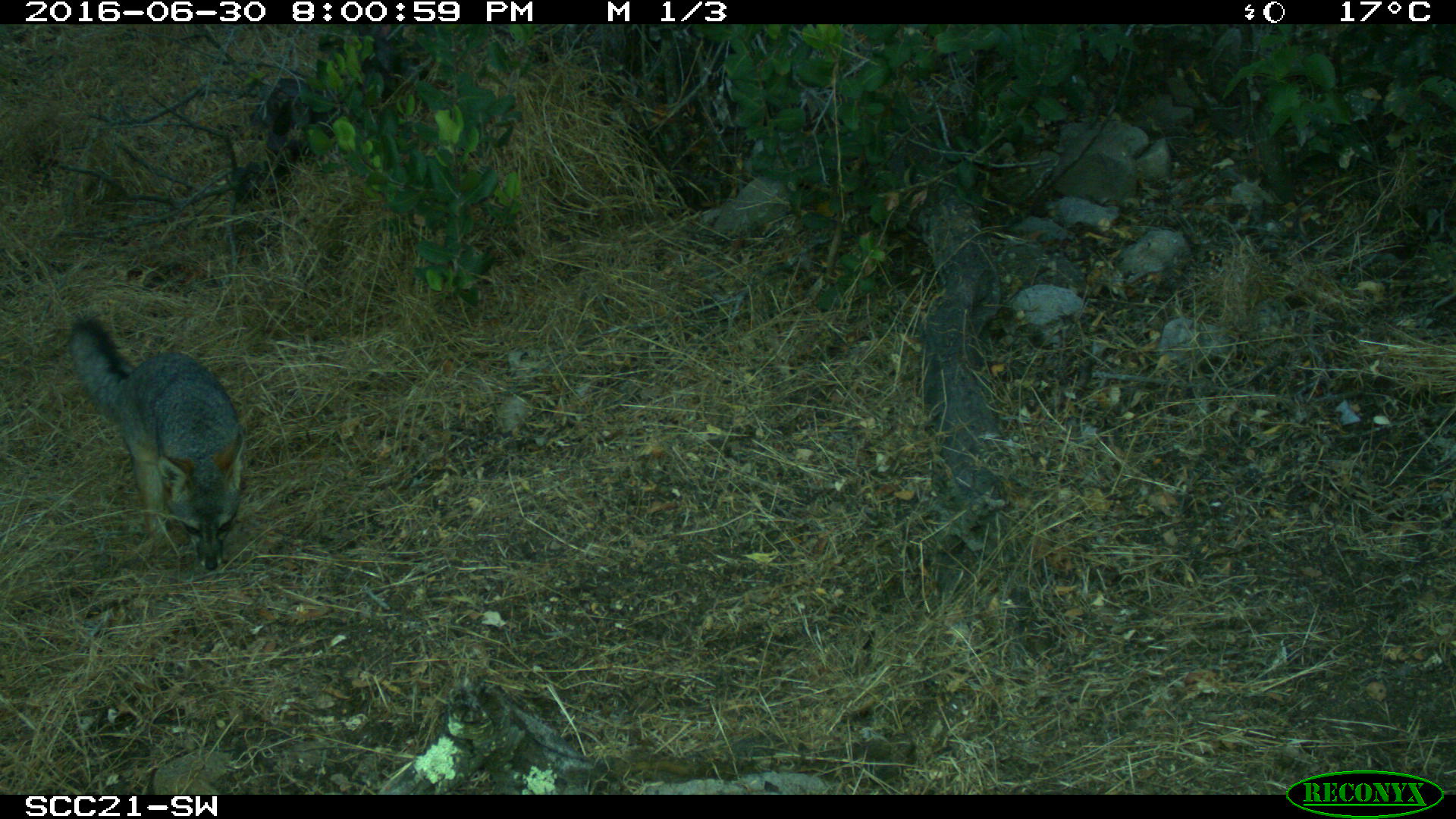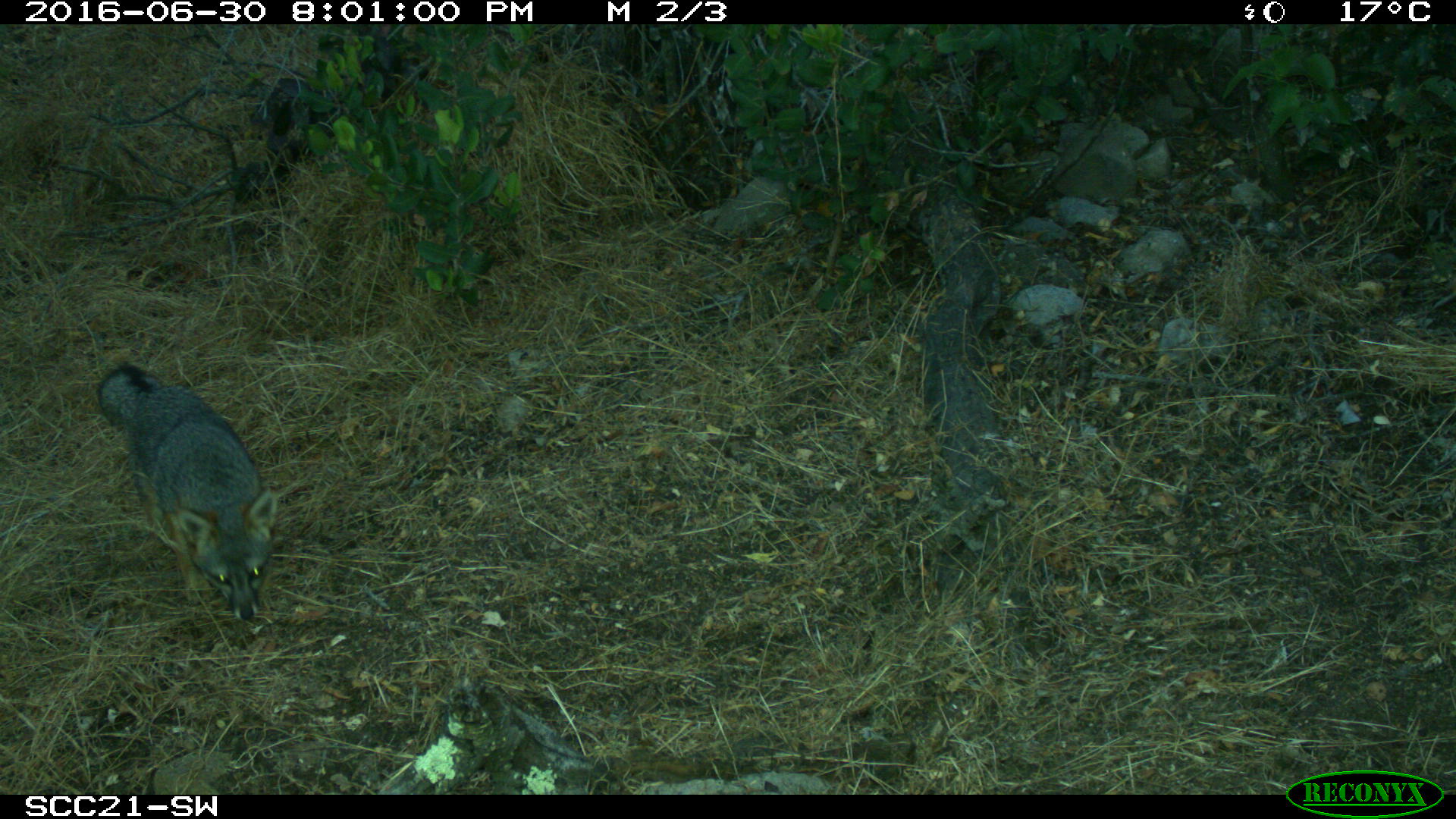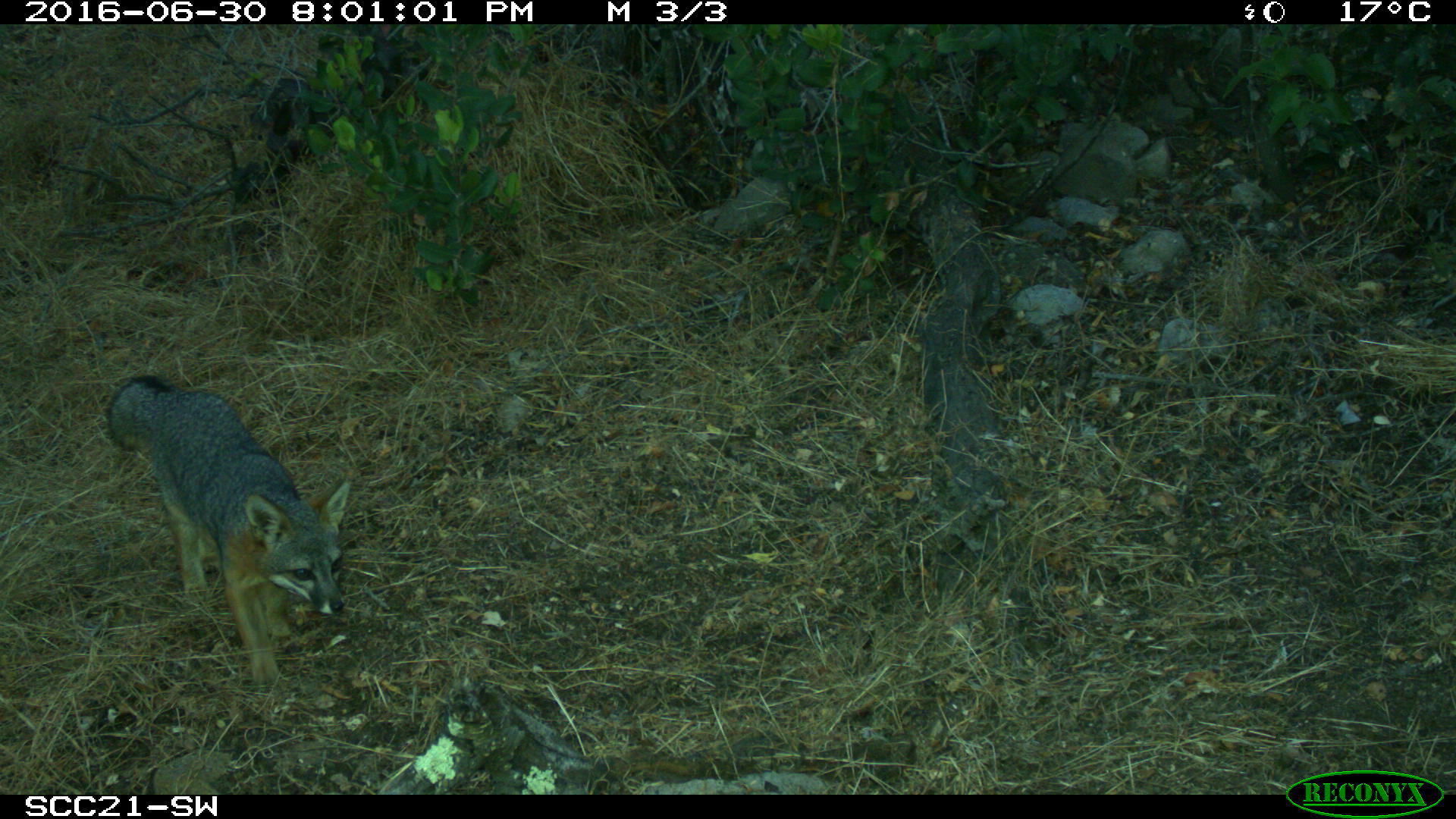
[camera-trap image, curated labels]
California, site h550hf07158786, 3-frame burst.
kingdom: Animalia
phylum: Chordata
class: Mammalia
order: Carnivora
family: Canidae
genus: Urocyon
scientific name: Urocyon littoralis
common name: island fox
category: fox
Fox (island fox) (Urocyon littoralis).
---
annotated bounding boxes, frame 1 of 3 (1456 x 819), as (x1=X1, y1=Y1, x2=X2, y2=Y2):
fox: (x1=67, y1=315, x2=240, y2=575)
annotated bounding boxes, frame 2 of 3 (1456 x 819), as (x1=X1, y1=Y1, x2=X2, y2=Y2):
fox: (x1=96, y1=364, x2=278, y2=618)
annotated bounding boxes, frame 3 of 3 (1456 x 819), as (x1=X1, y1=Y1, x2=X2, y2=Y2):
fox: (x1=105, y1=374, x2=350, y2=682)